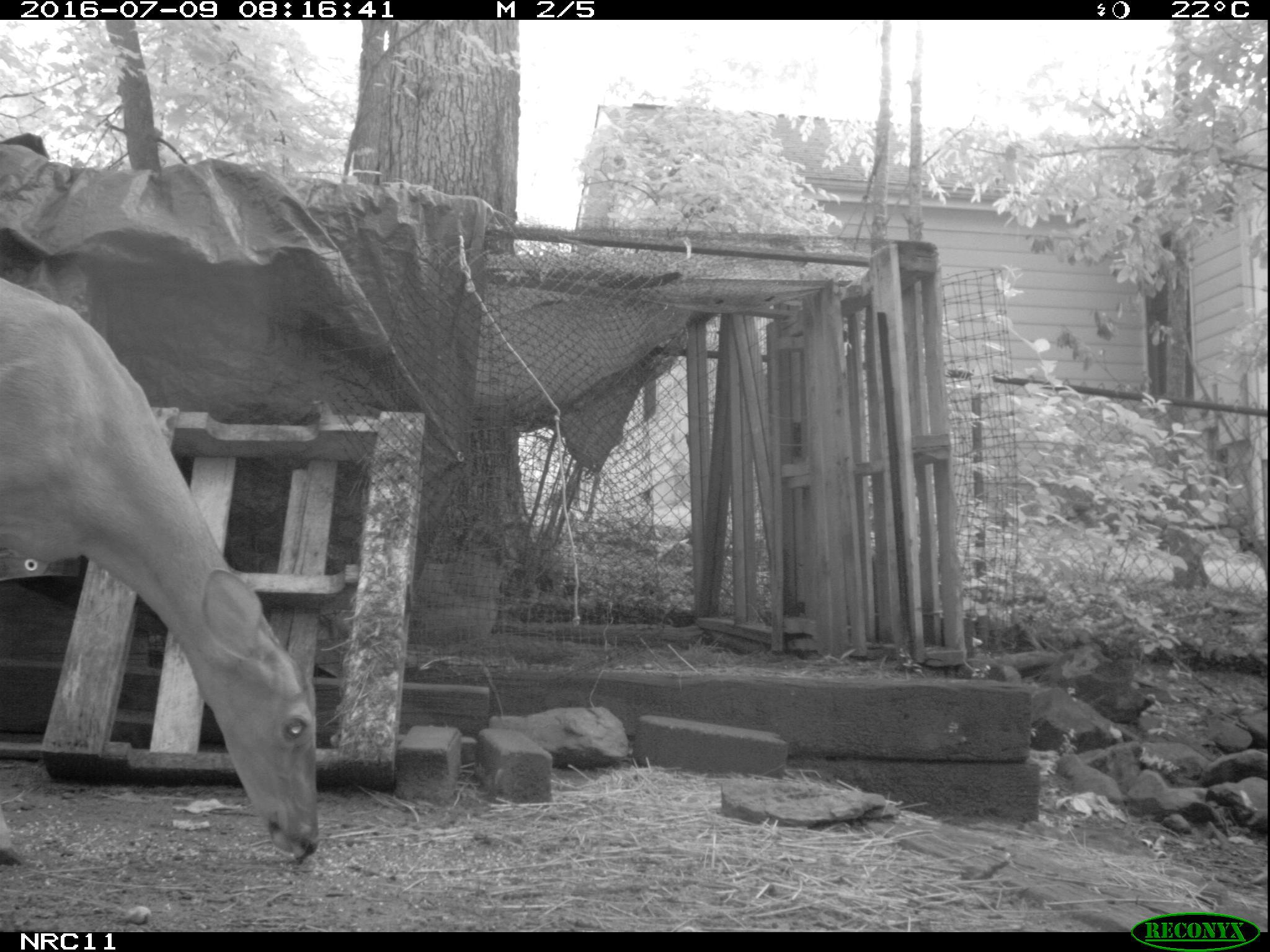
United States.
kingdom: Animalia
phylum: Chordata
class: Mammalia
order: Artiodactyla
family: Cervidae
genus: Odocoileus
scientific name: Odocoileus virginianus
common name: white-tailed deer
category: White Tailed Deer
White Tailed Deer (white-tailed deer) (Odocoileus virginianus).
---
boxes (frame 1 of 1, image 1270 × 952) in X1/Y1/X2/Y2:
White Tailed Deer: 0/260/339/864